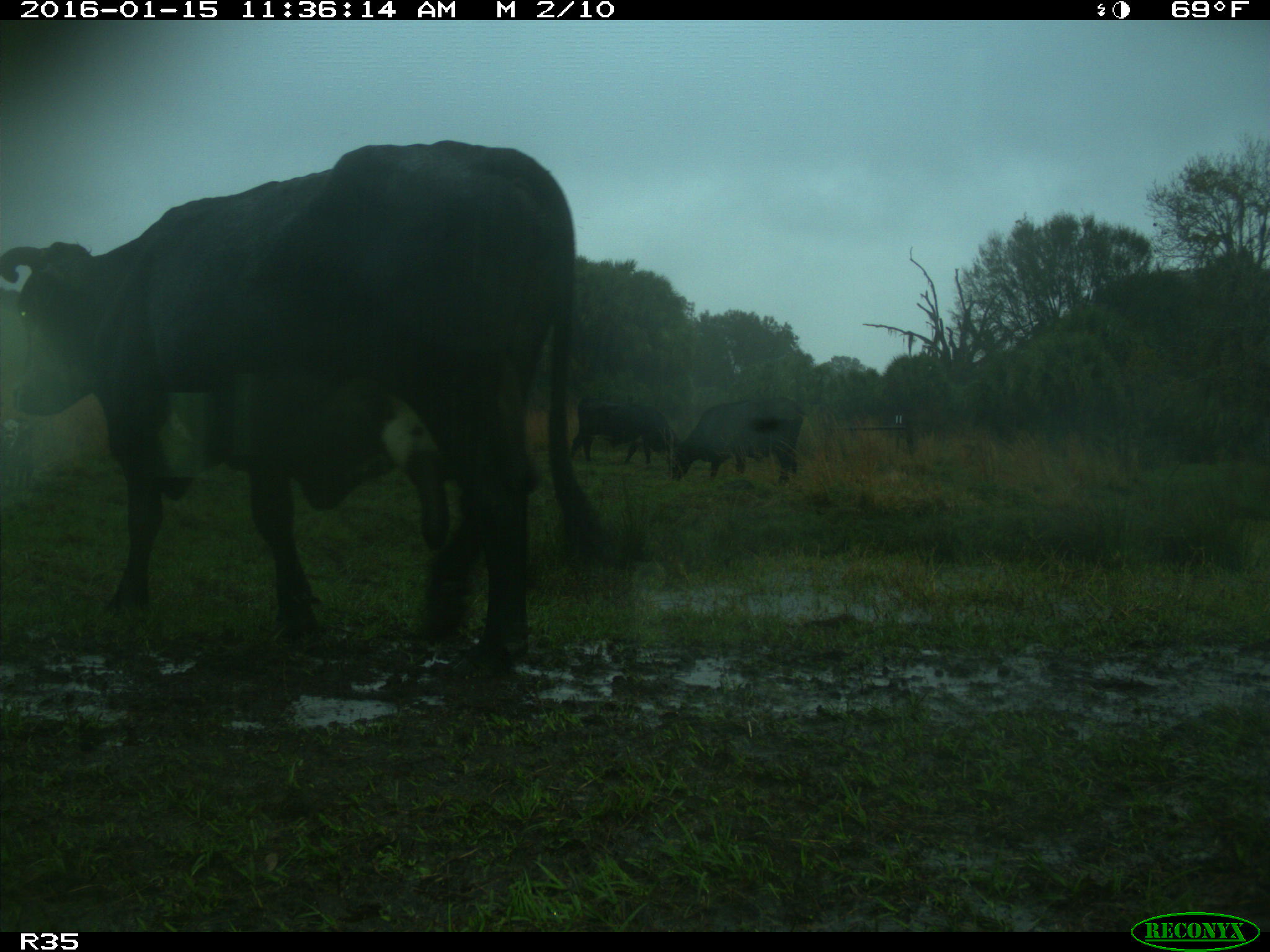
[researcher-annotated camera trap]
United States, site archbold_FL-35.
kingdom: Animalia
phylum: Chordata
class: Mammalia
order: Artiodactyla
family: Bovidae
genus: Bos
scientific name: Bos taurus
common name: domestic cow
Bos taurus (domestic cow).